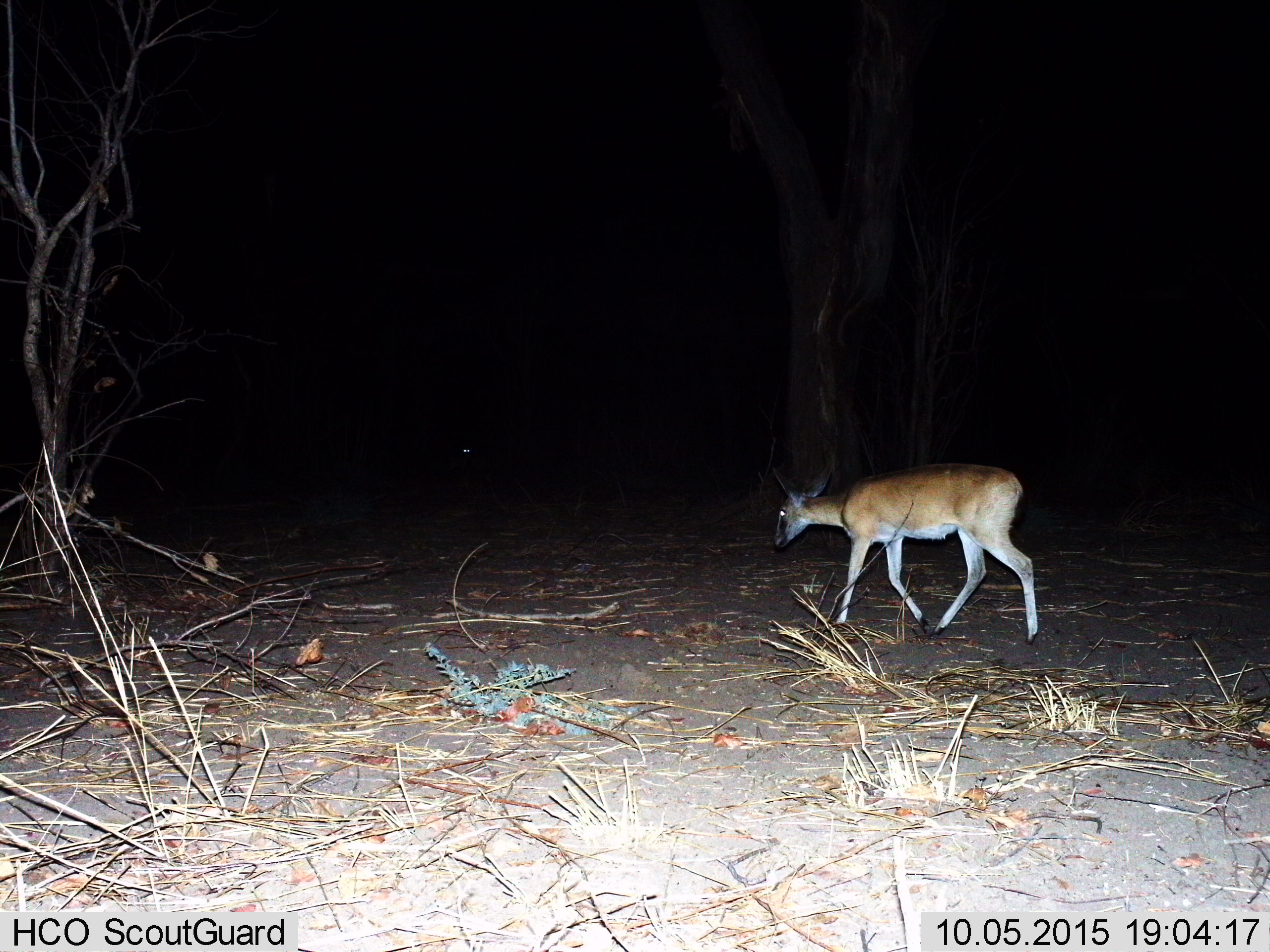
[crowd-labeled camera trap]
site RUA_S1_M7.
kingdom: Animalia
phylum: Chordata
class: Mammalia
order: Artiodactyla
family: Bovidae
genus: Sylvicapra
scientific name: Sylvicapra grimmia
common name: common duiker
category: duikercommongrey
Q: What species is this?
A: Duikercommongrey (common duiker) (Sylvicapra grimmia).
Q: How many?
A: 1.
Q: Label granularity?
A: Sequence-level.